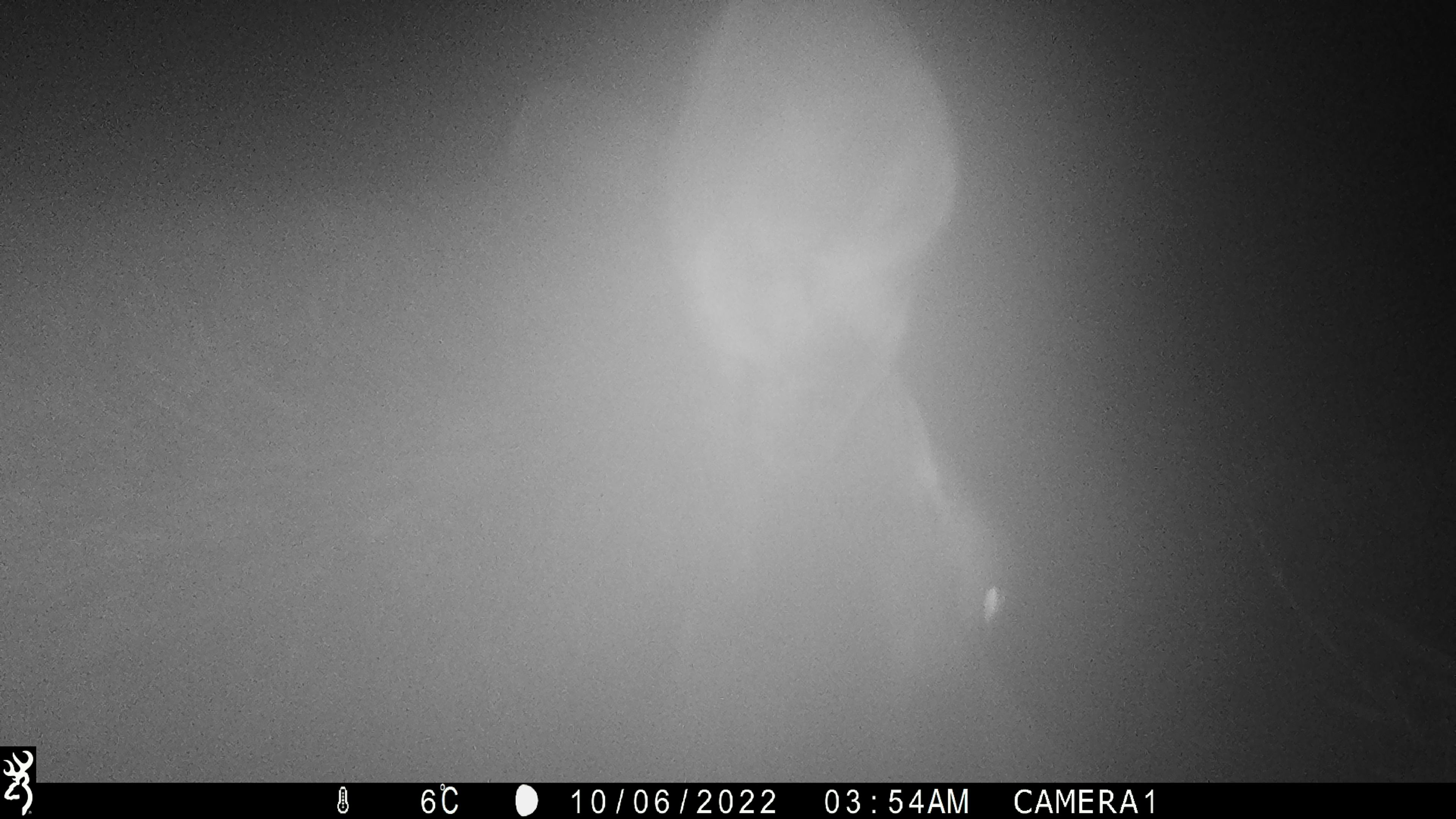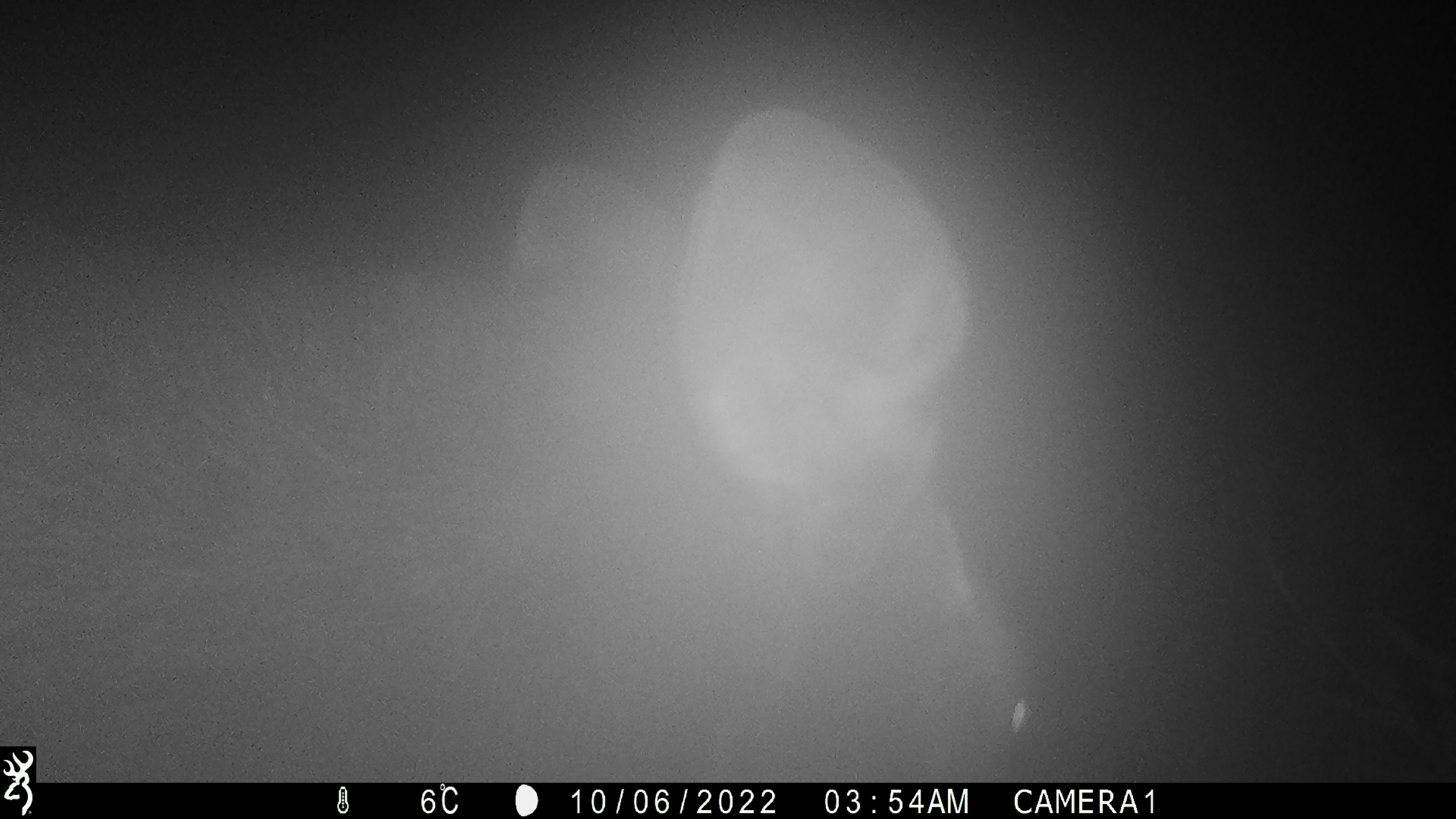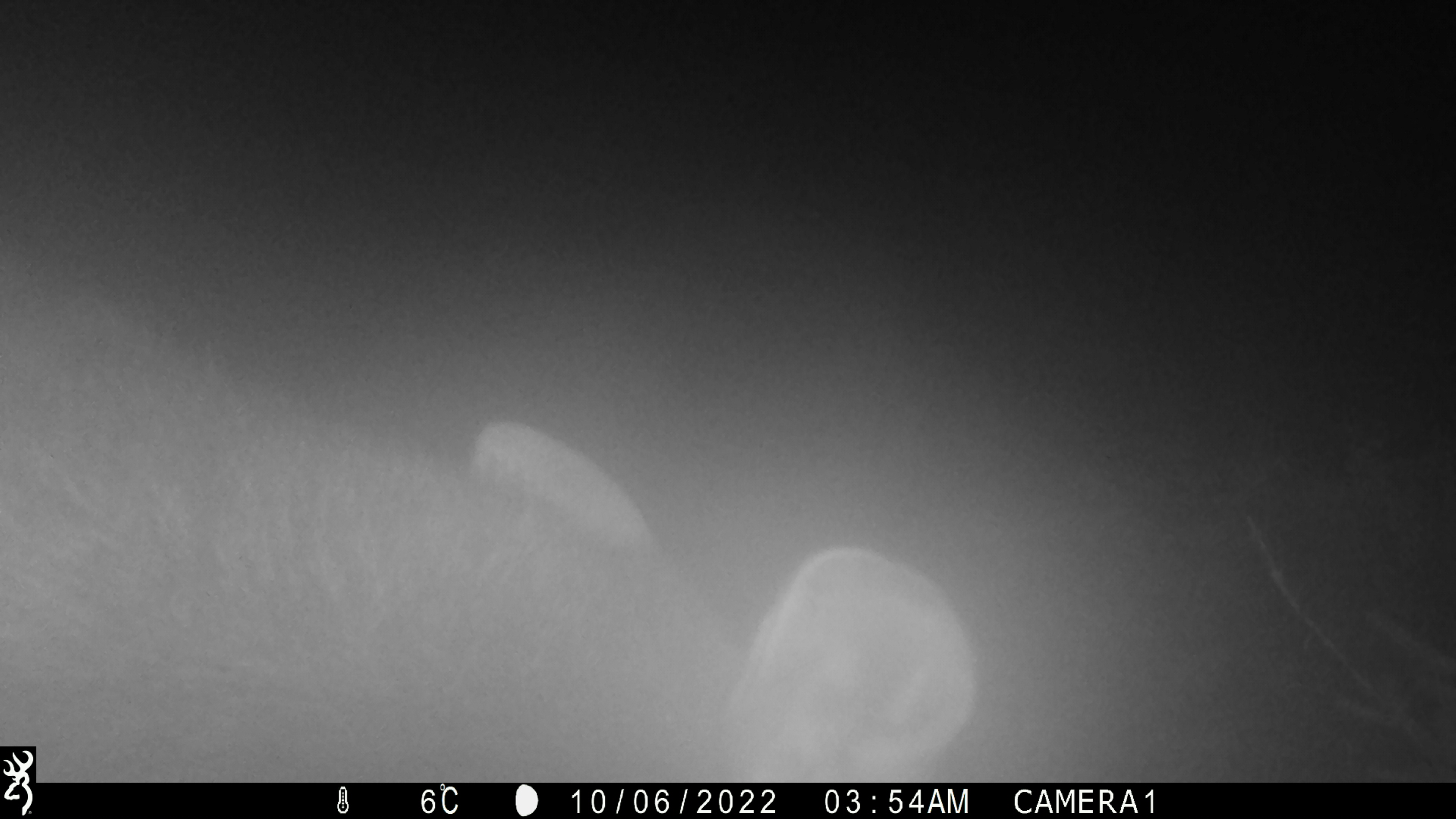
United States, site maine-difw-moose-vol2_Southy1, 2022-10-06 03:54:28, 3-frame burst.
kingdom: Animalia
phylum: Chordata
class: Mammalia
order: Artiodactyla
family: Cervidae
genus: Alces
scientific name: Alces alces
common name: moose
Moose (Alces alces).